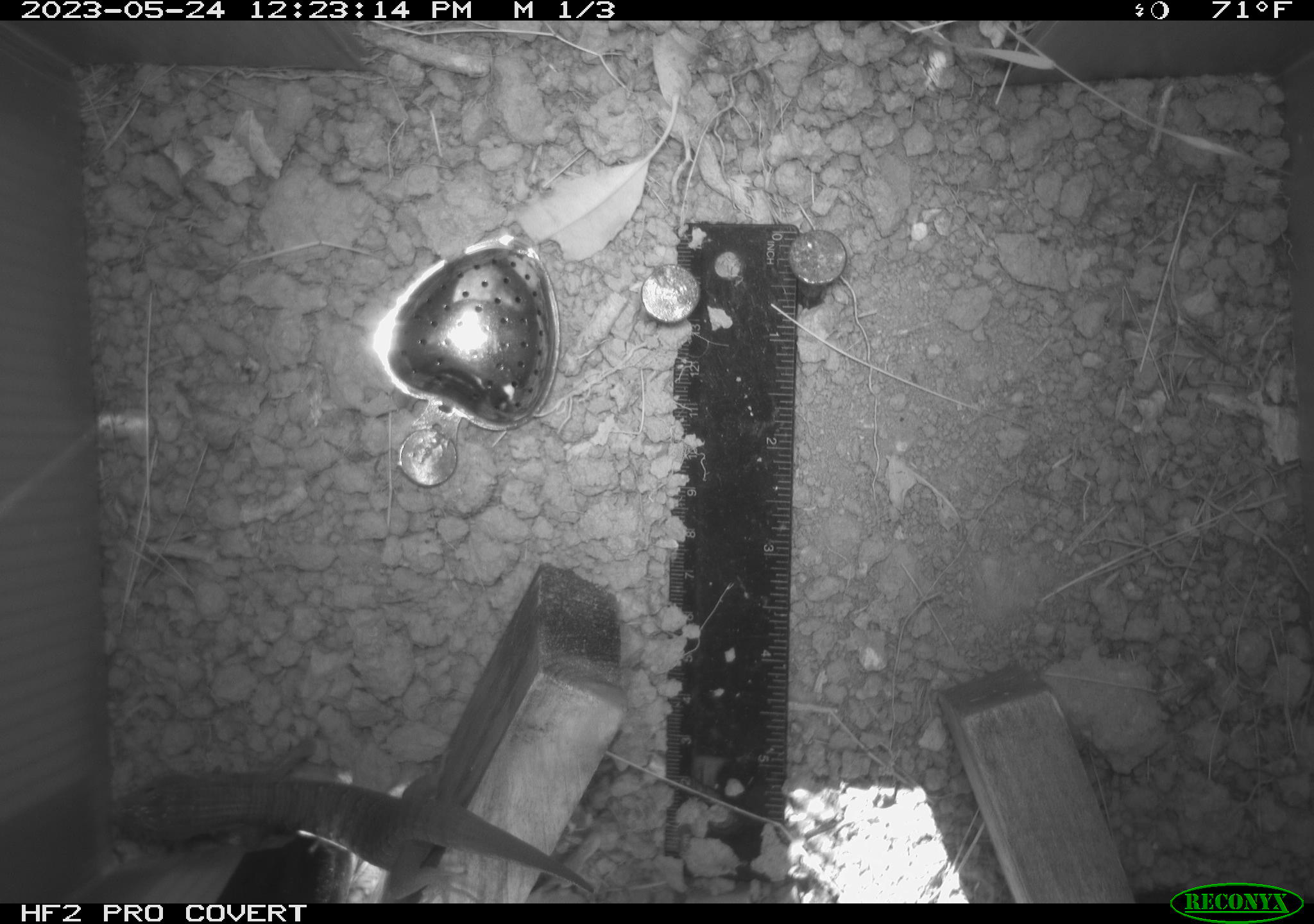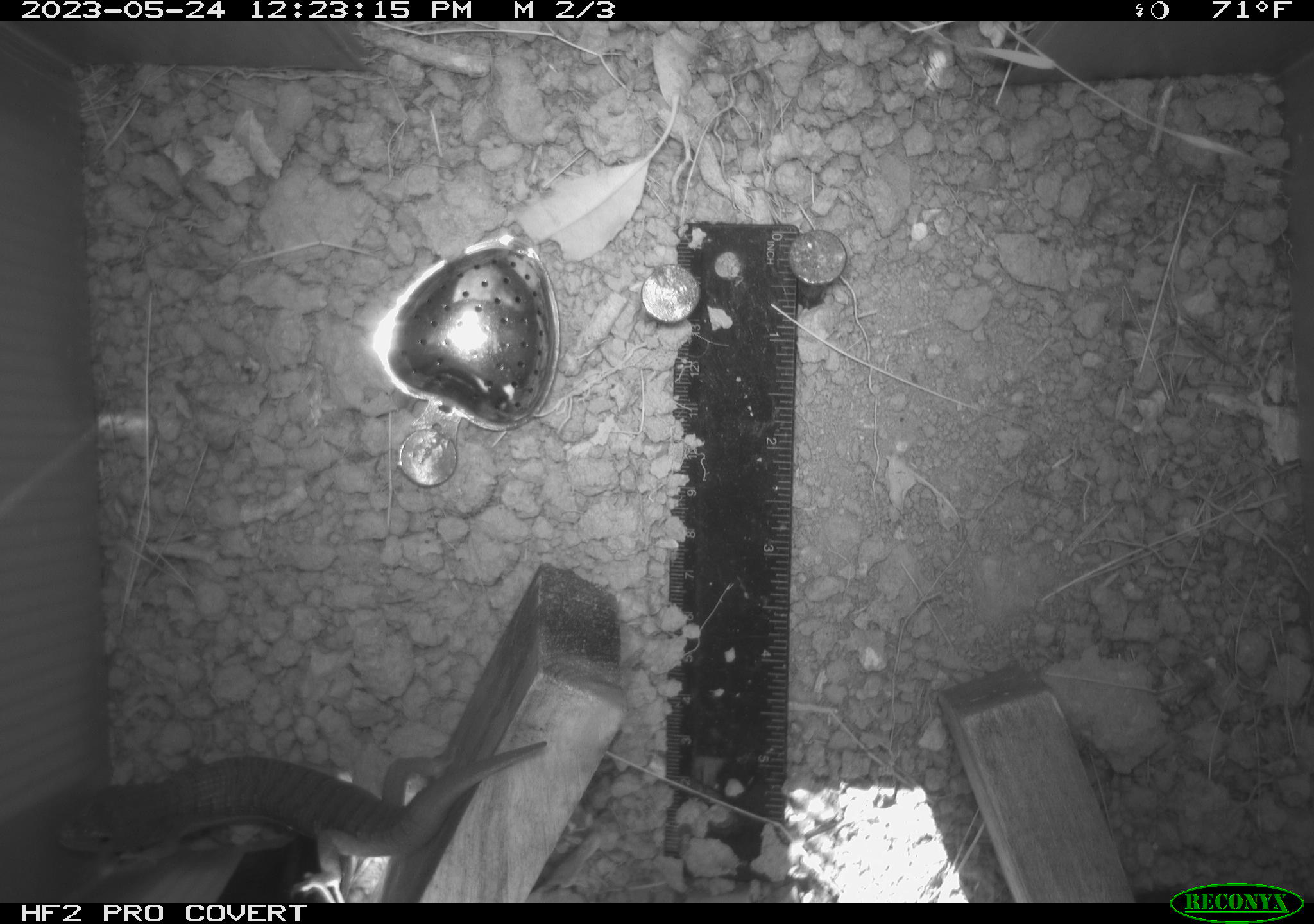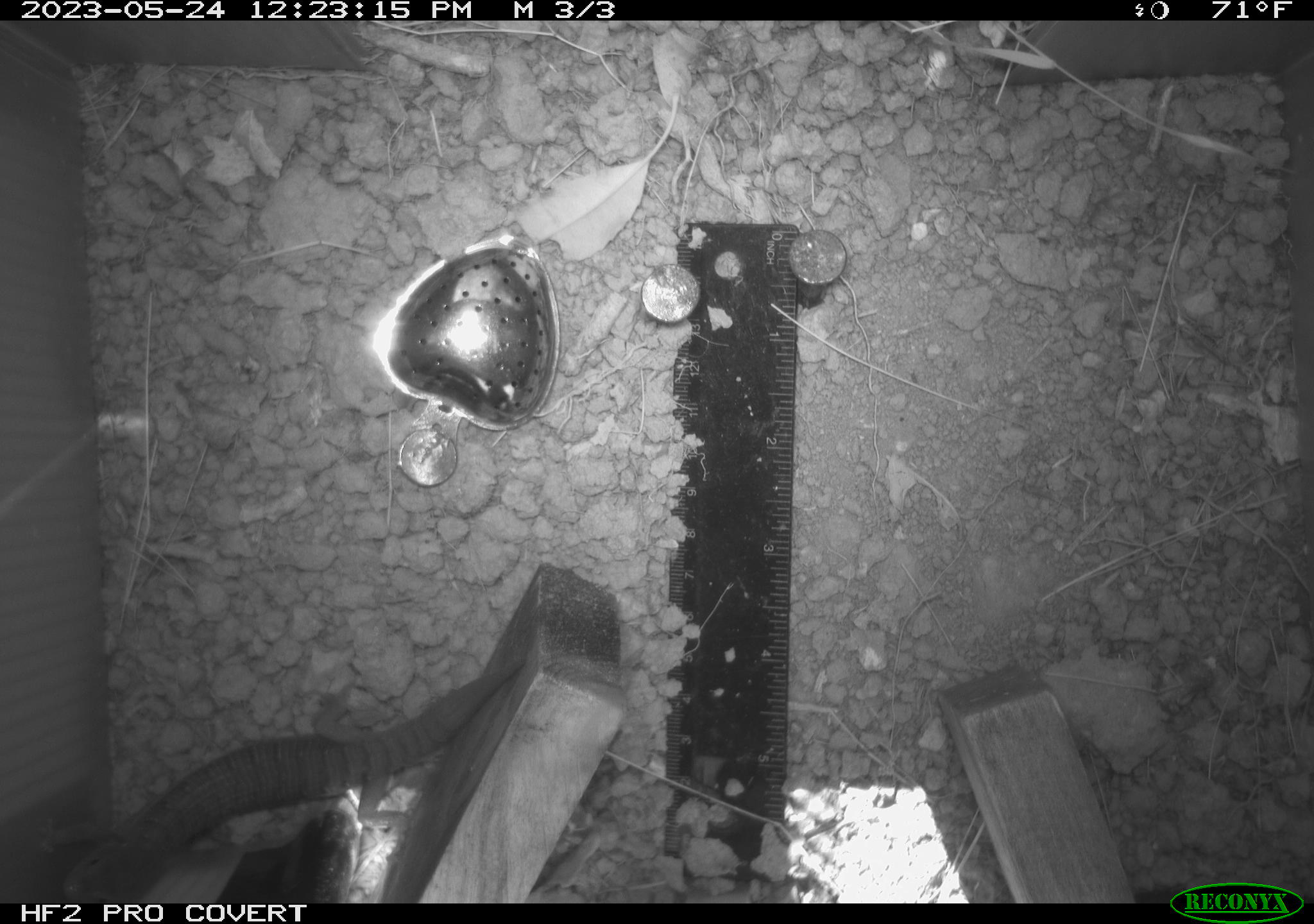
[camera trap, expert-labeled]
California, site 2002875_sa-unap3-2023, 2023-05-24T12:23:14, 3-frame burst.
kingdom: Animalia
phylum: Chordata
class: Reptilia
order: Squamata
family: Anguidae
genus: Elgaria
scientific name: Elgaria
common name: alligator lizards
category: elgaria species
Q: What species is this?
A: Elgaria species (alligator lizards) (Elgaria).